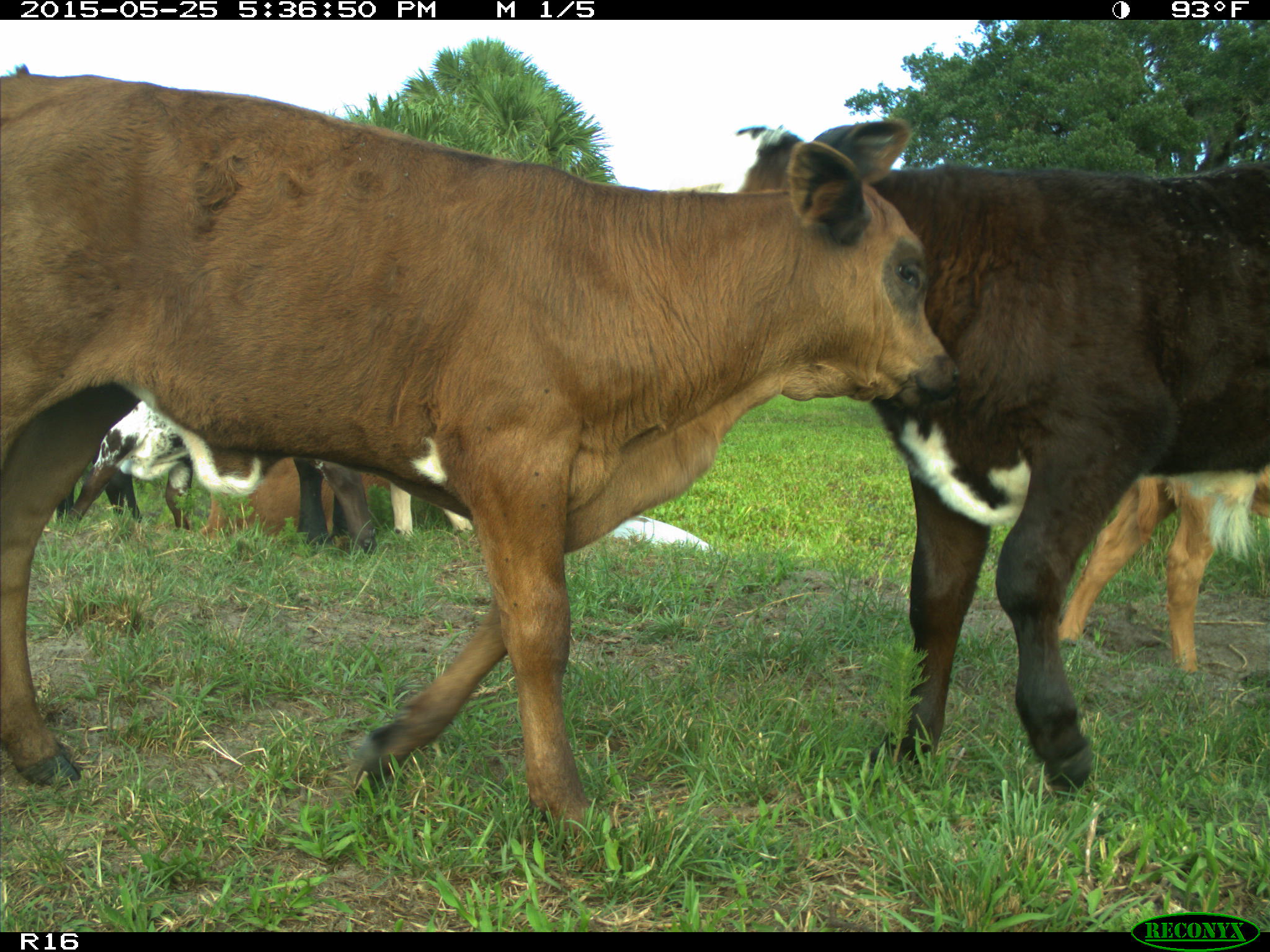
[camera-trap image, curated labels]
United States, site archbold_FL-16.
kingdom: Animalia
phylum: Chordata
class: Mammalia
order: Artiodactyla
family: Bovidae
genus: Bos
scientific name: Bos taurus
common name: domestic cow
Bos taurus (domestic cow).